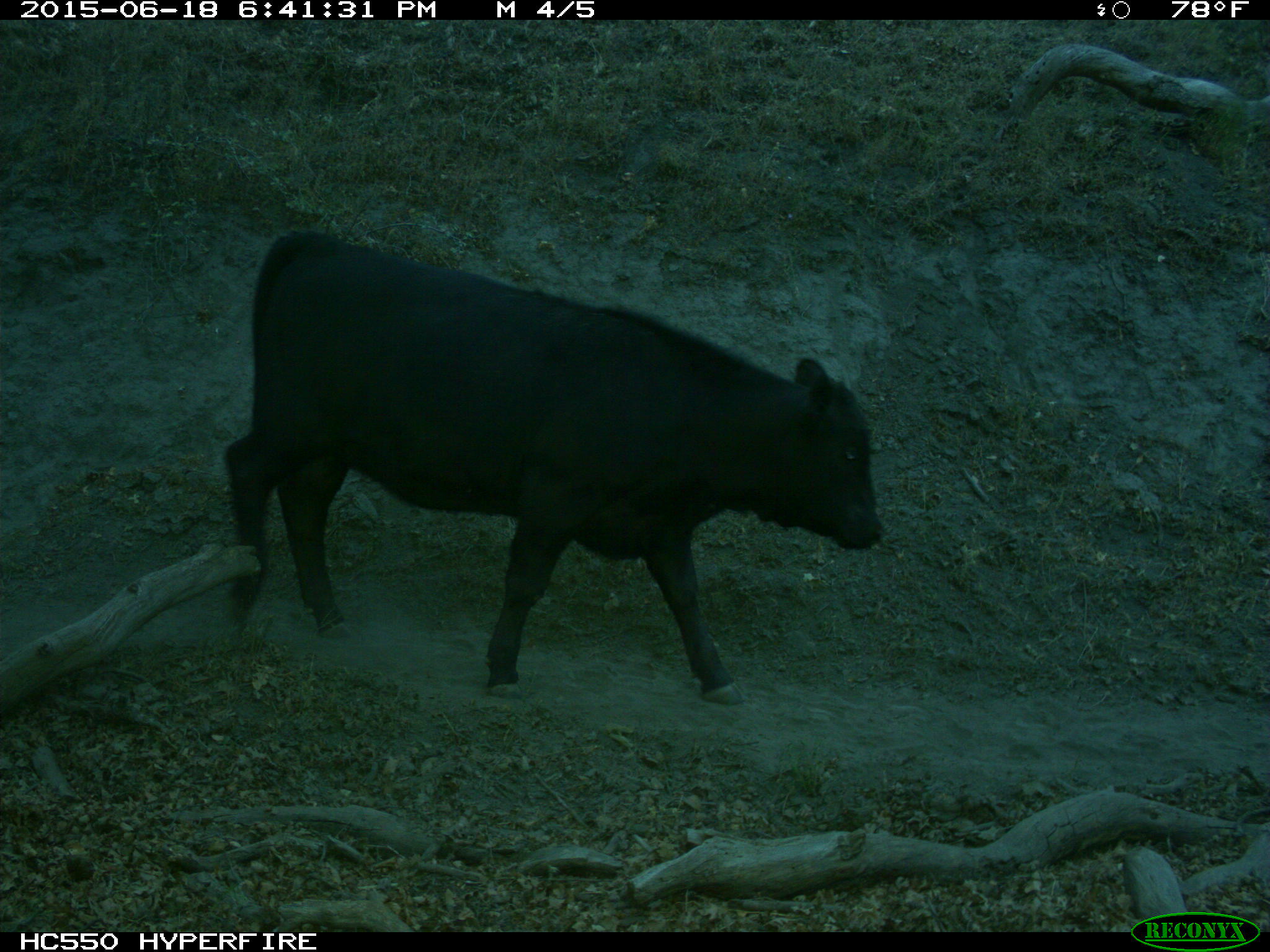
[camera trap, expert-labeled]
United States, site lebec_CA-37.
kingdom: Animalia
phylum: Chordata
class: Mammalia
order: Artiodactyla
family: Bovidae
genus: Bos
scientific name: Bos taurus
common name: domestic cow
Bos taurus (domestic cow).